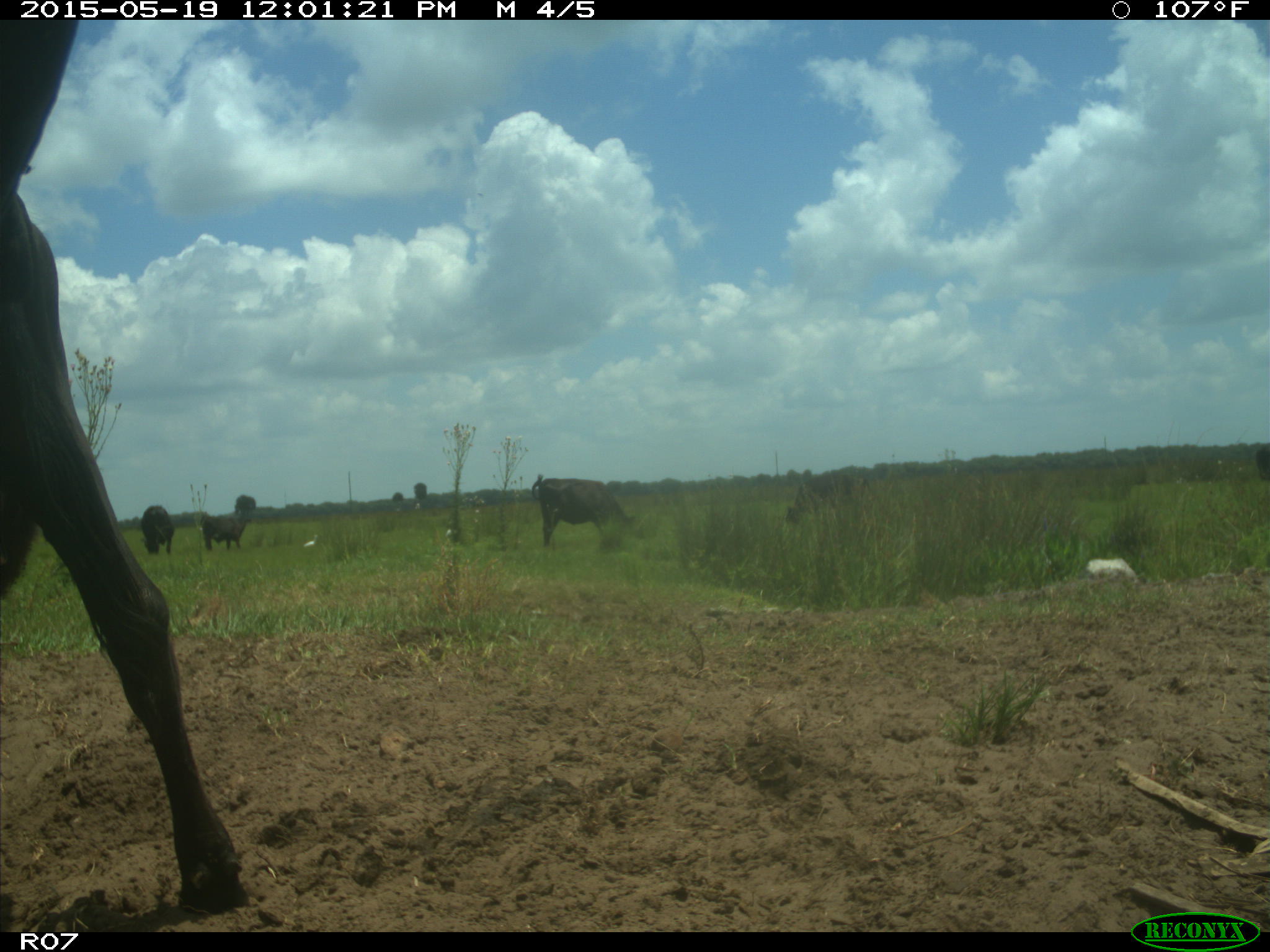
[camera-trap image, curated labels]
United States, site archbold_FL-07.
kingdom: Animalia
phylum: Chordata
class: Mammalia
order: Artiodactyla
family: Bovidae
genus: Bos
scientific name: Bos taurus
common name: domestic cow